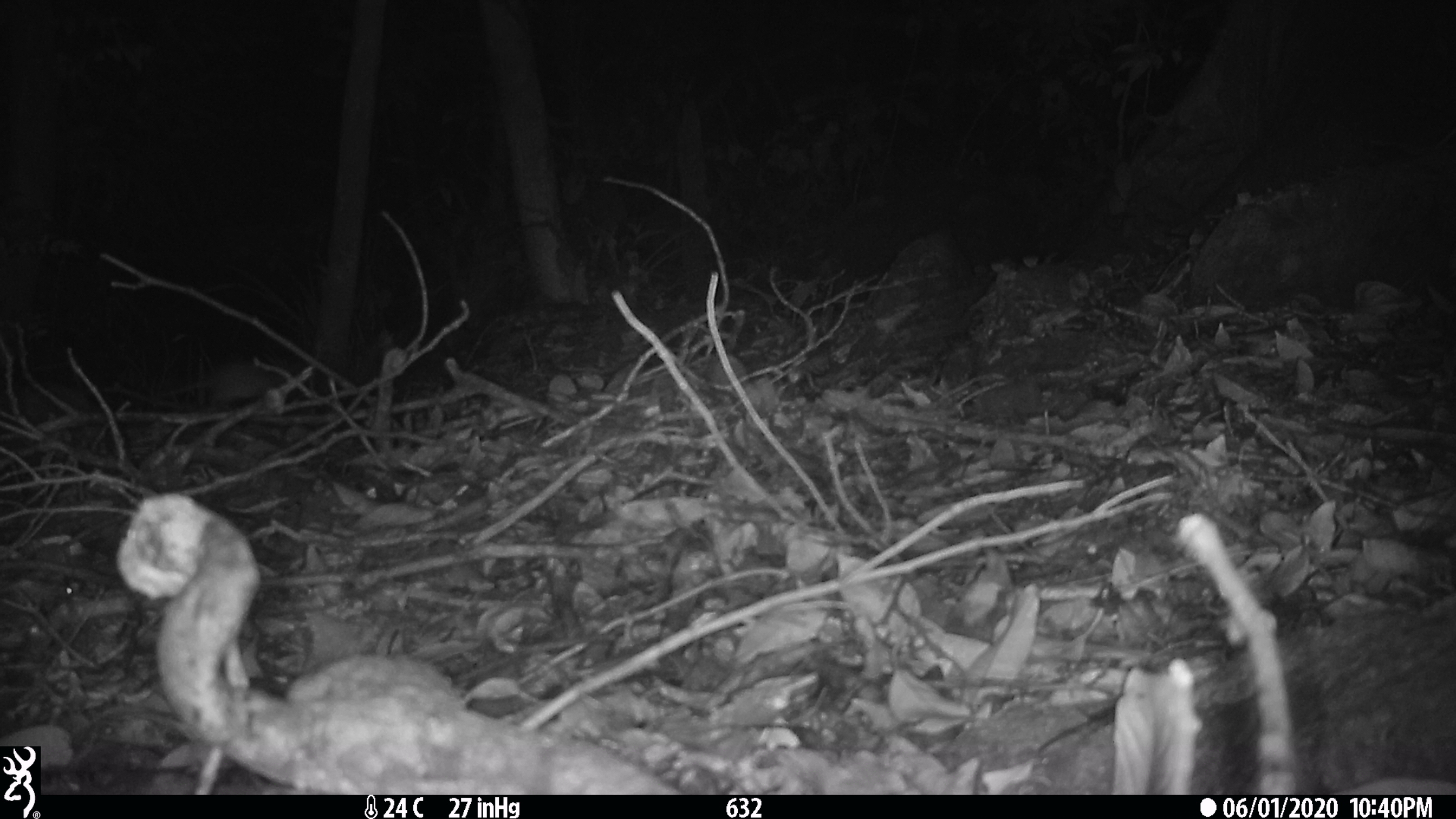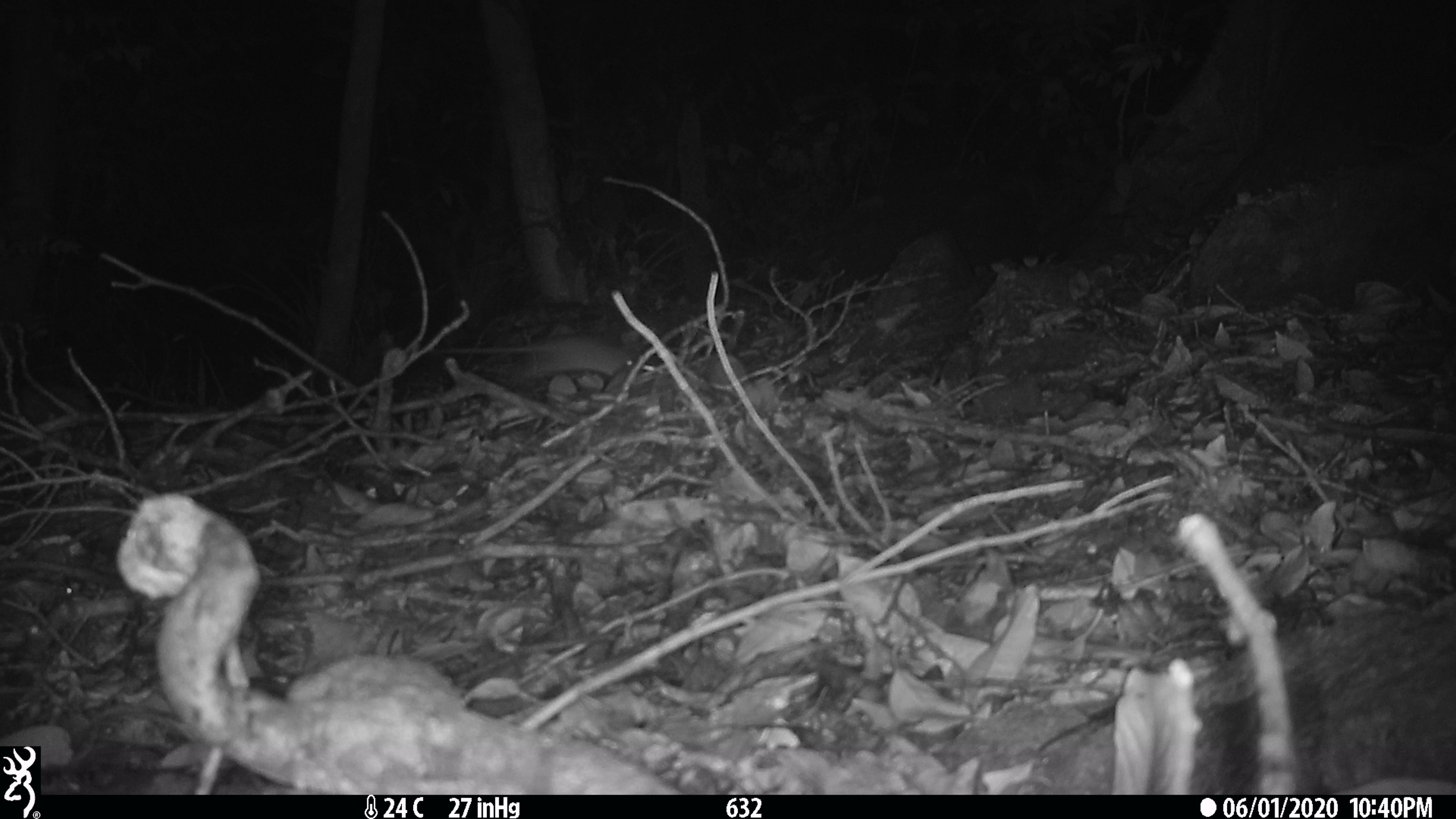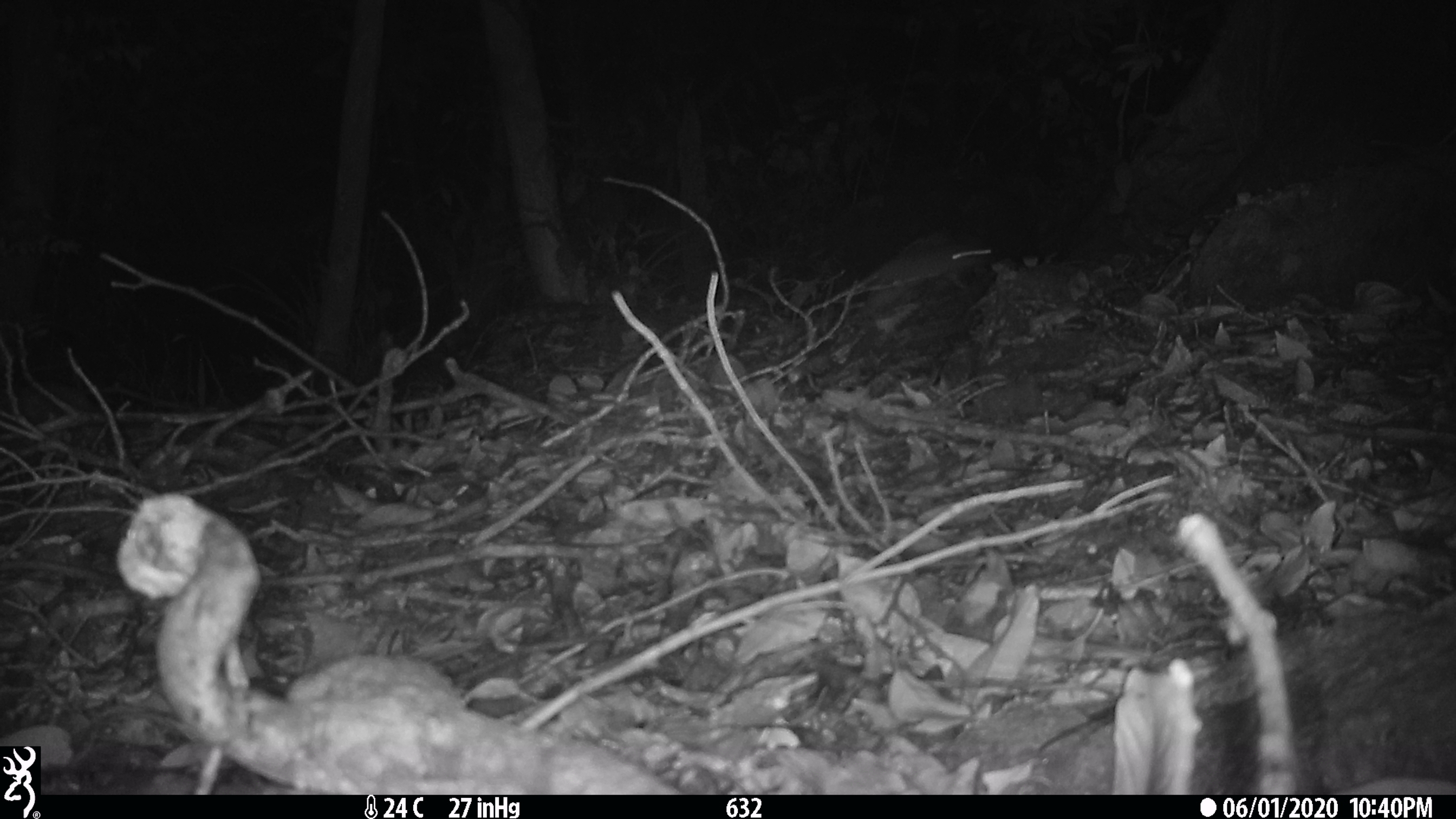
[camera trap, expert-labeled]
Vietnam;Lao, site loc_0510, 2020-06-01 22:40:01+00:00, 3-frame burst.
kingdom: Animalia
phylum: Chordata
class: Mammalia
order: Rodentia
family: Muridae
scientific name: Muridae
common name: old-world mice and rats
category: unidentified murid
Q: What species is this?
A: Unidentified murid (old-world mice and rats) (Muridae).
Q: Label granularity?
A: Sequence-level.